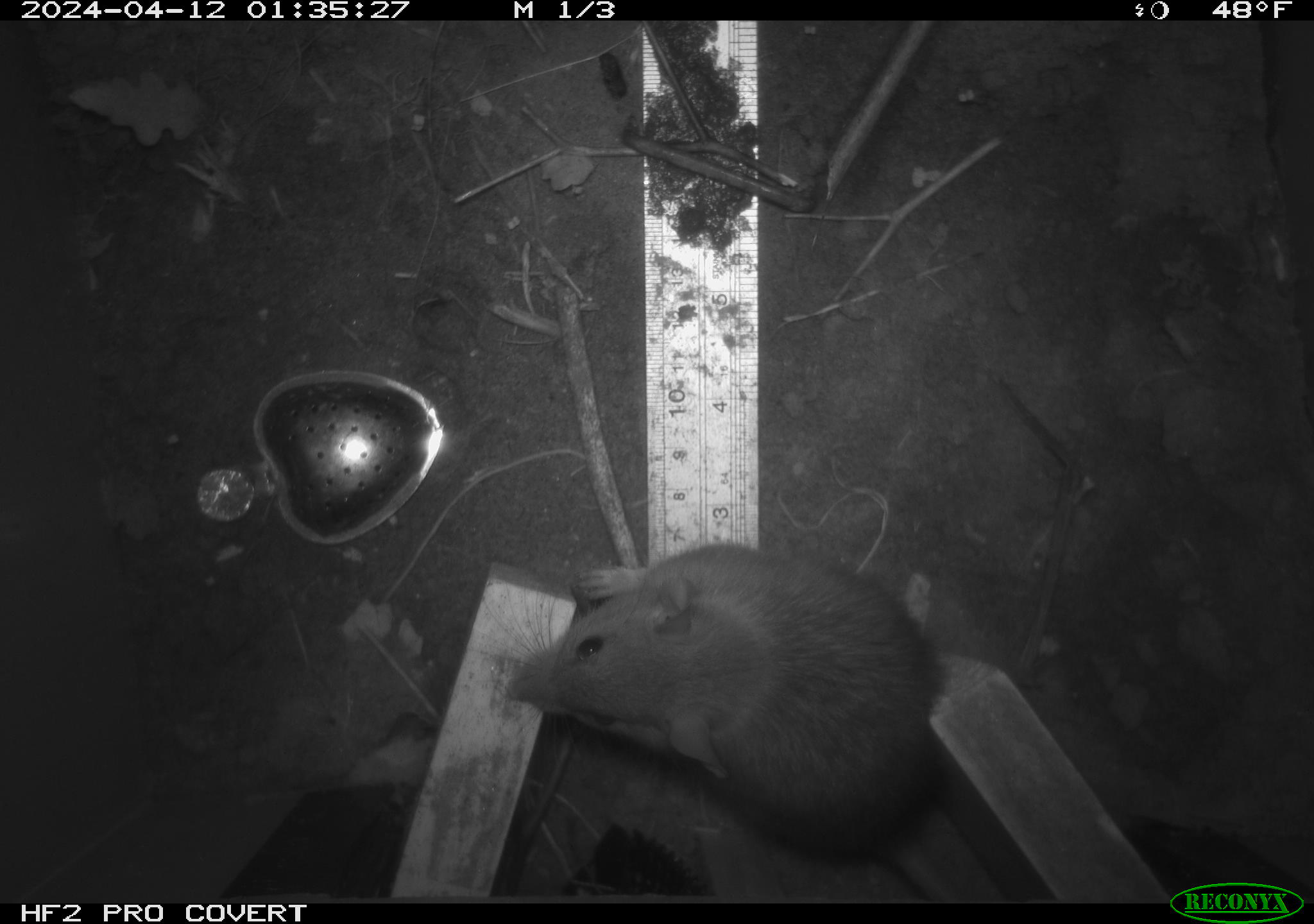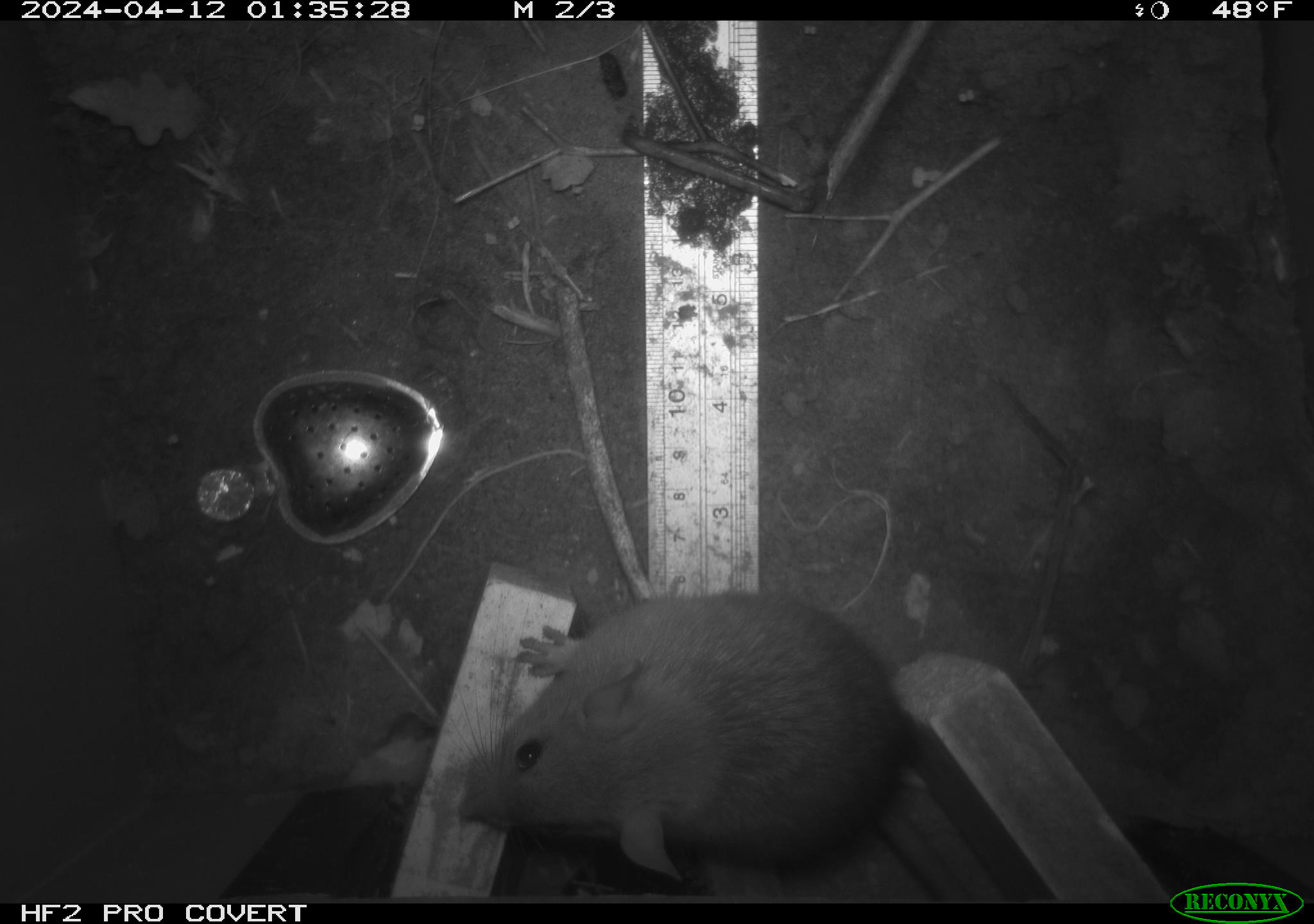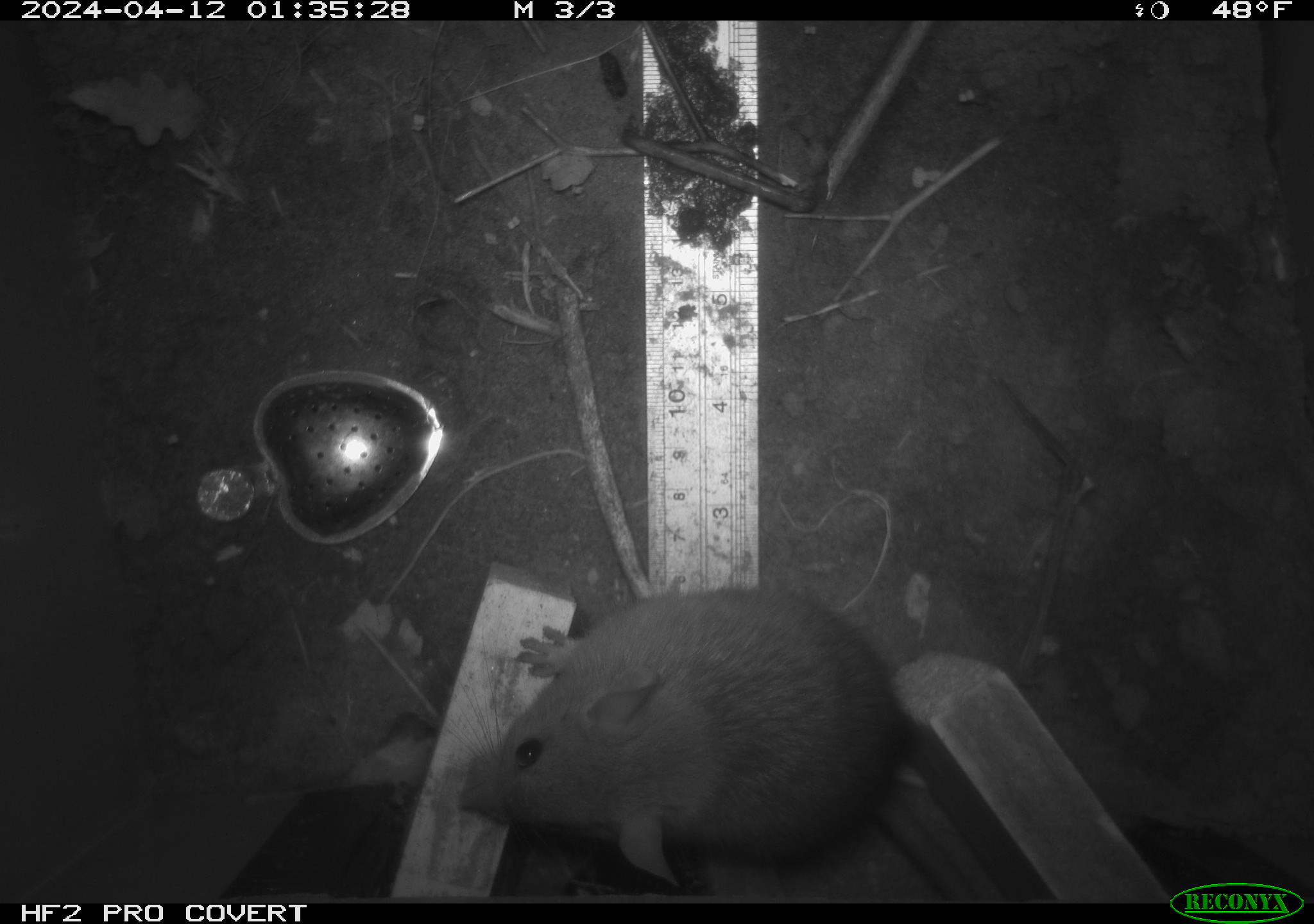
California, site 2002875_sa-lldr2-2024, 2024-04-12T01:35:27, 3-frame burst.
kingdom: Animalia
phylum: Chordata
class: Mammalia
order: Rodentia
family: Muridae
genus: Rattus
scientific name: Rattus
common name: rat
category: rattus species